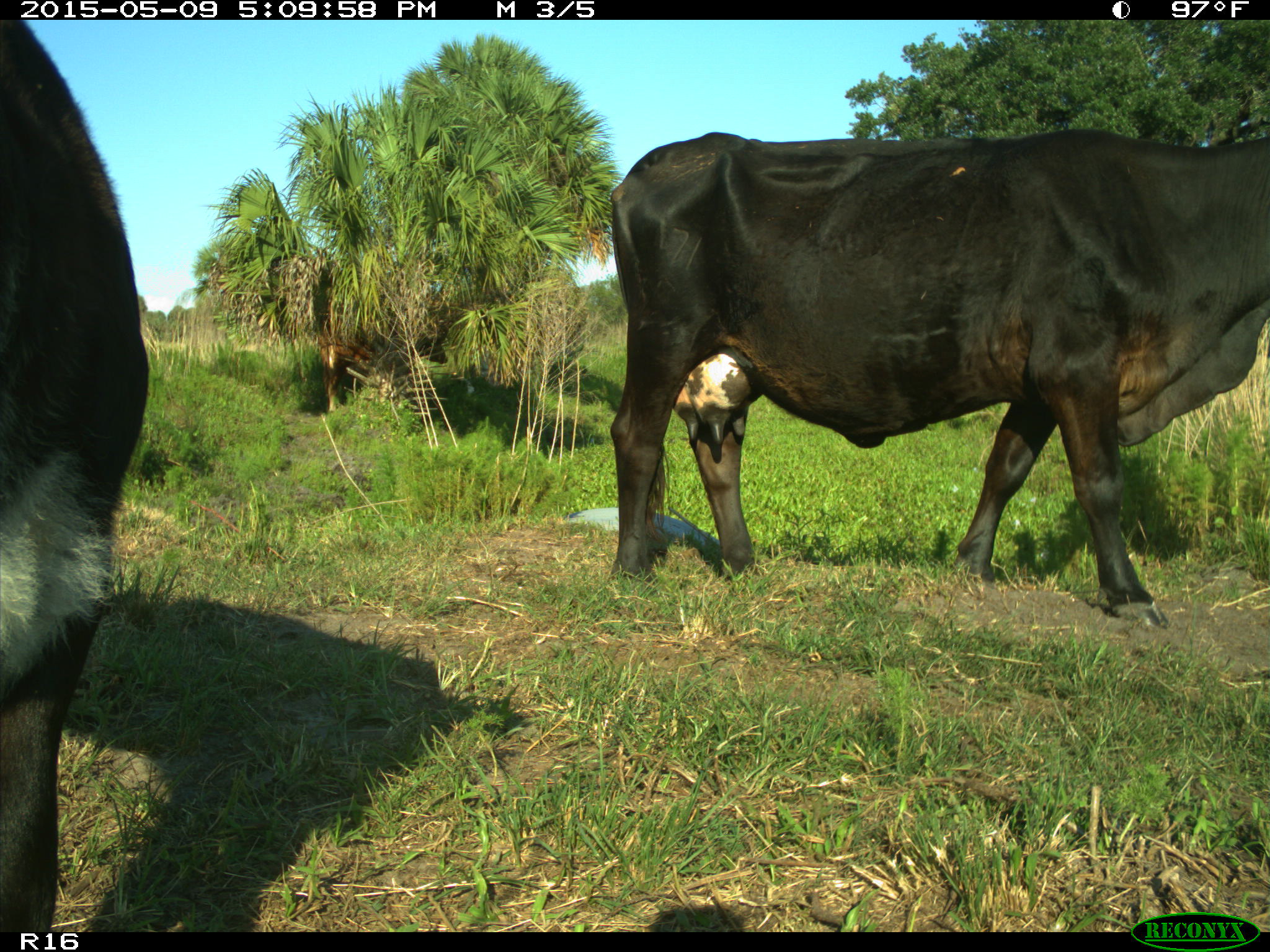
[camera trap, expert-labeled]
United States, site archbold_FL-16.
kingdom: Animalia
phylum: Chordata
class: Mammalia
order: Artiodactyla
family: Suidae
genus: Sus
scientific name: Sus scrofa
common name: wild boar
Sus scrofa (wild boar).